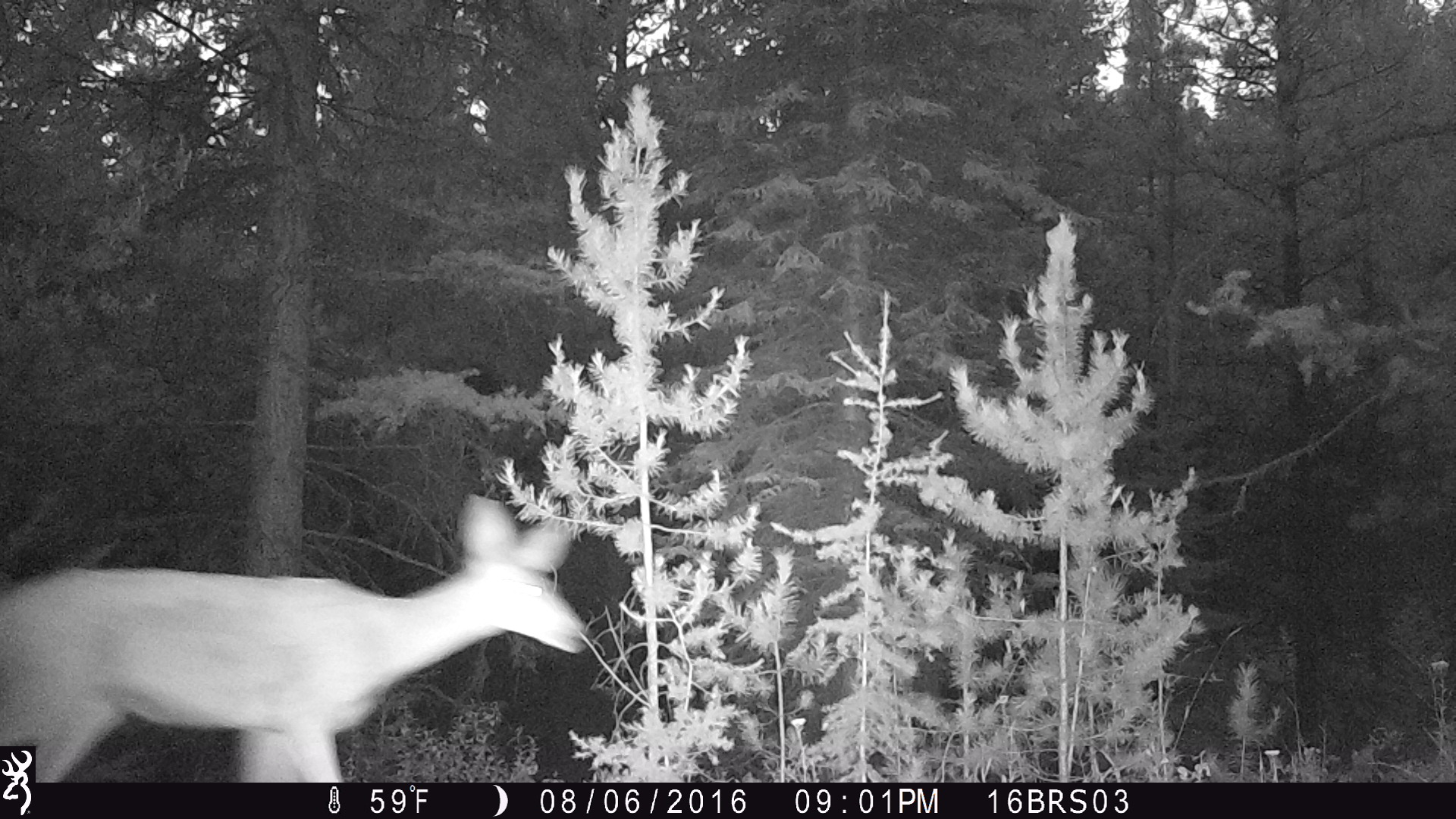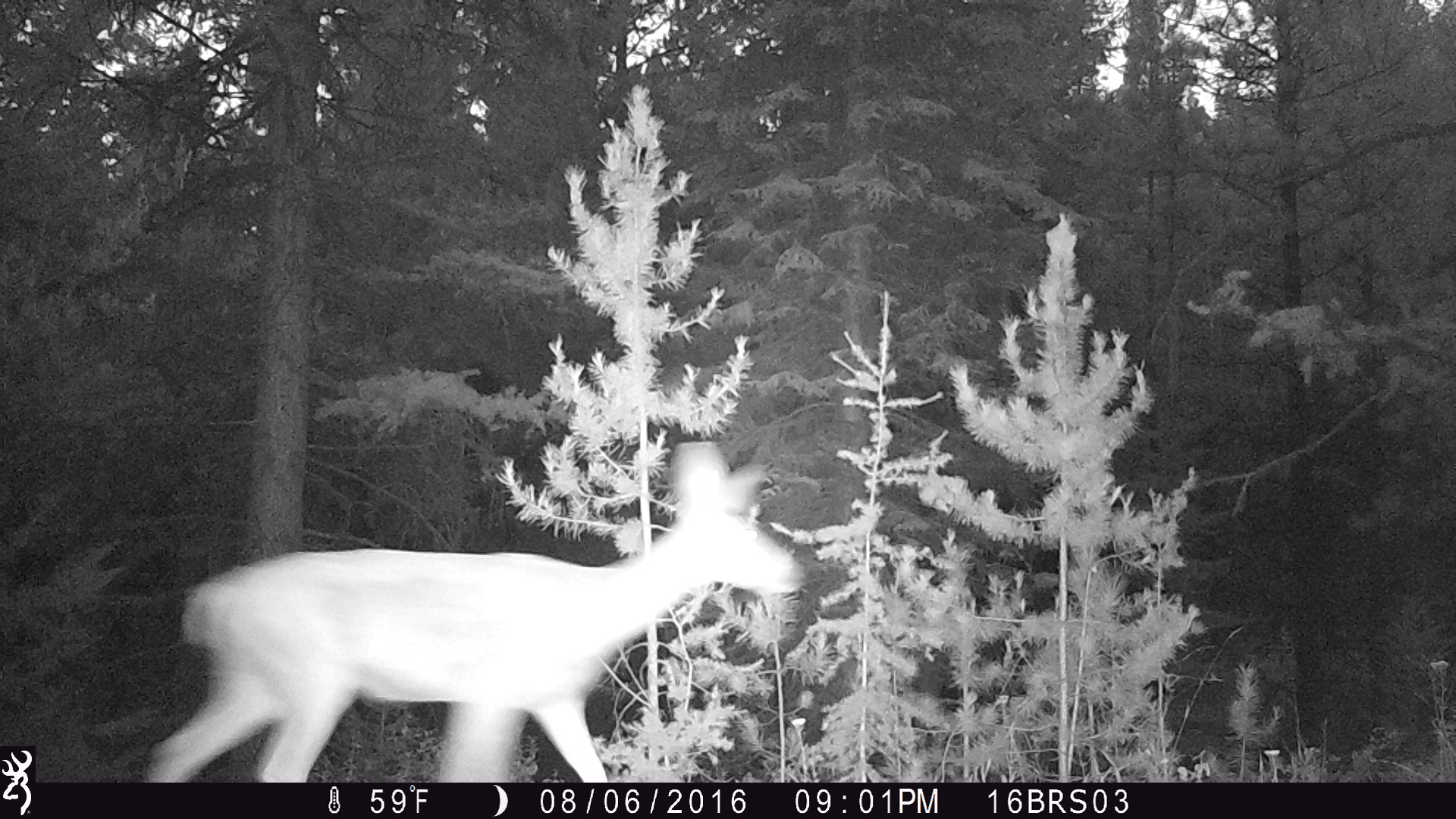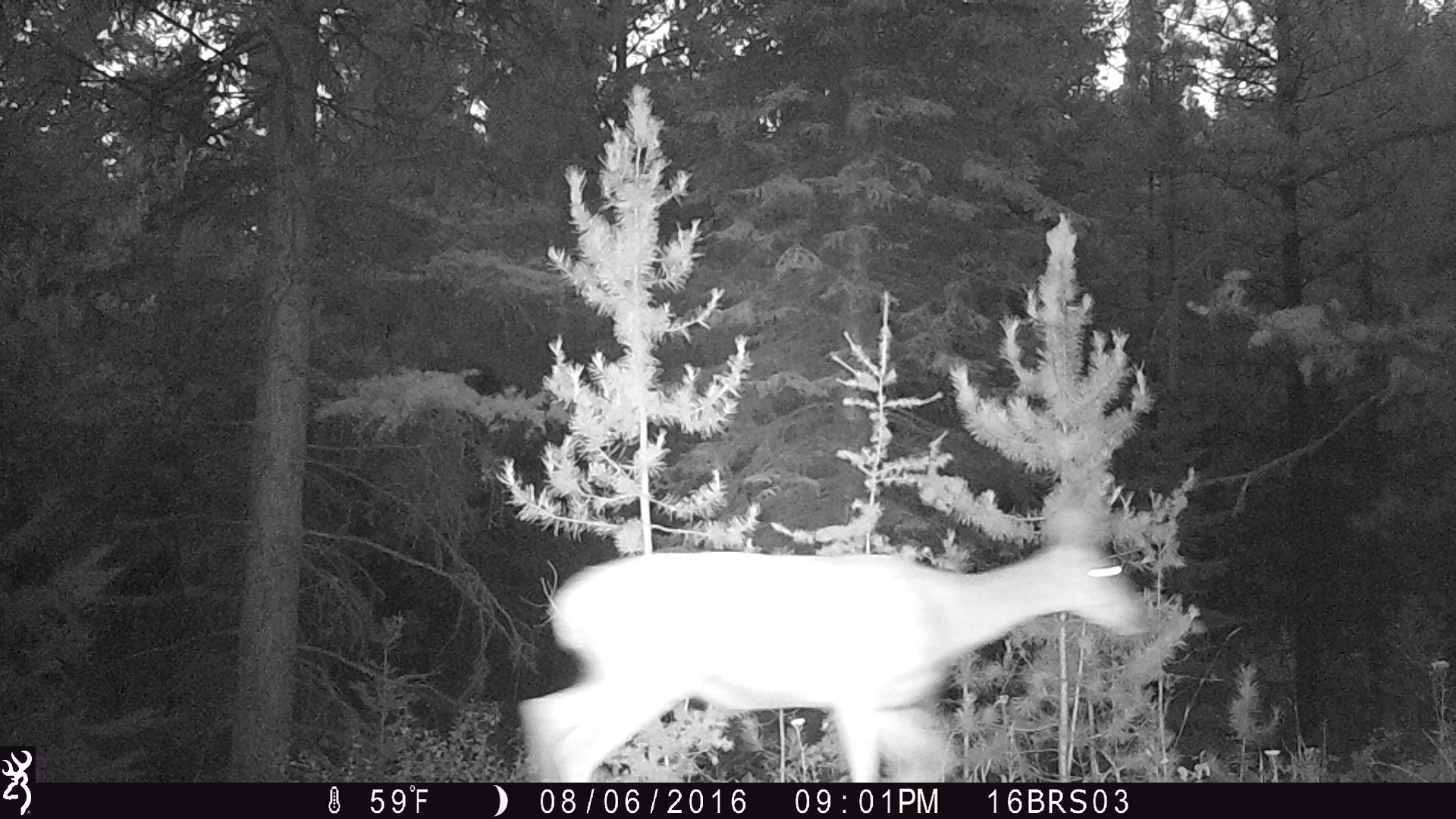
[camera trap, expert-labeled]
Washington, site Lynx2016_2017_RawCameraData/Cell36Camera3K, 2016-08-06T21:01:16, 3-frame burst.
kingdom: Animalia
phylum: Chordata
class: Mammalia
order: Artiodactyla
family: Cervidae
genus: Odocoileus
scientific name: Odocoileus hemionus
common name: mule deer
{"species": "Odocoileus hemionus (mule deer)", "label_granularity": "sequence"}